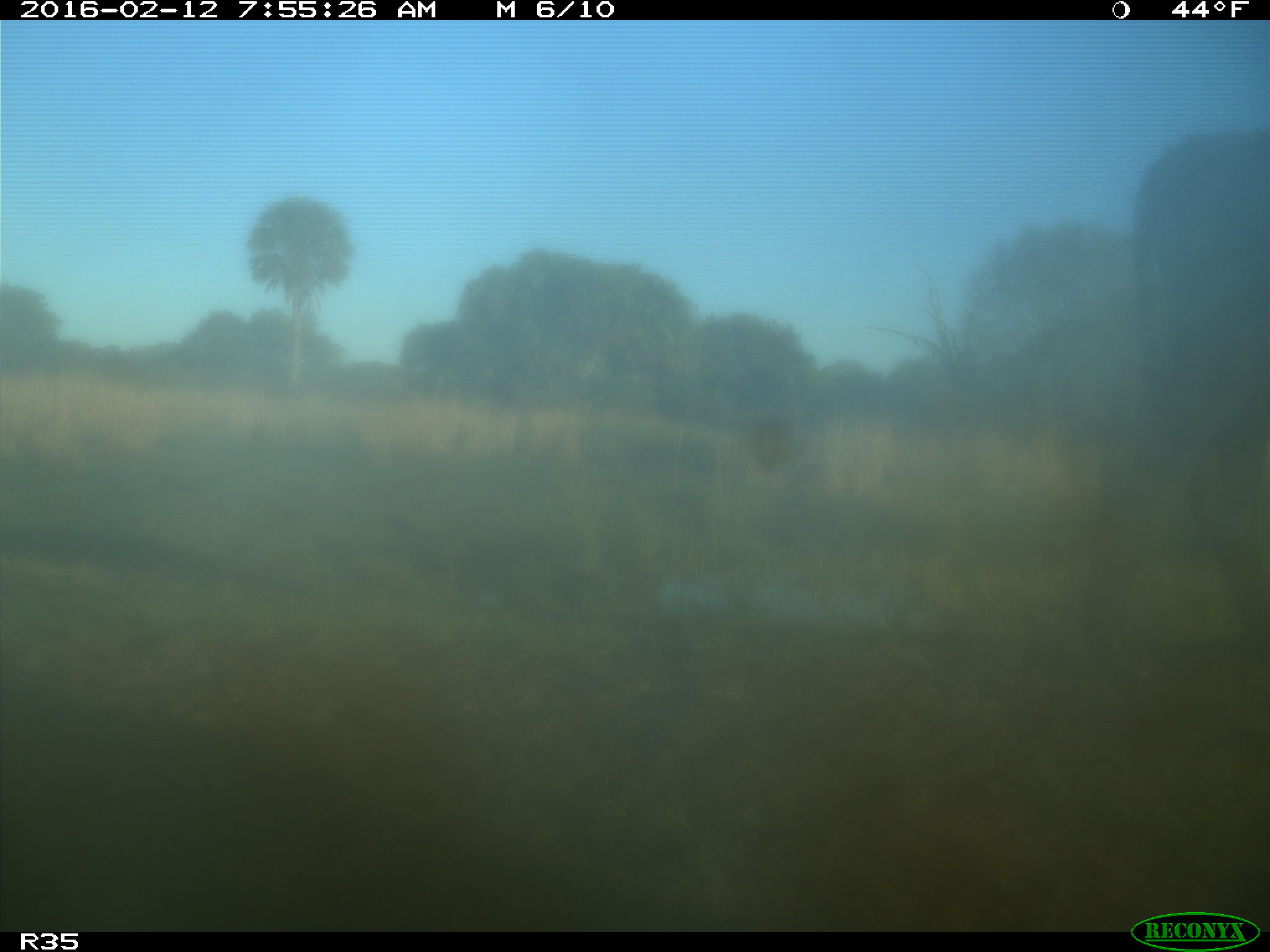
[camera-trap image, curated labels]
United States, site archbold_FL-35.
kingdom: Animalia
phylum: Chordata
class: Mammalia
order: Artiodactyla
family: Bovidae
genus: Bos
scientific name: Bos taurus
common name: domestic cow